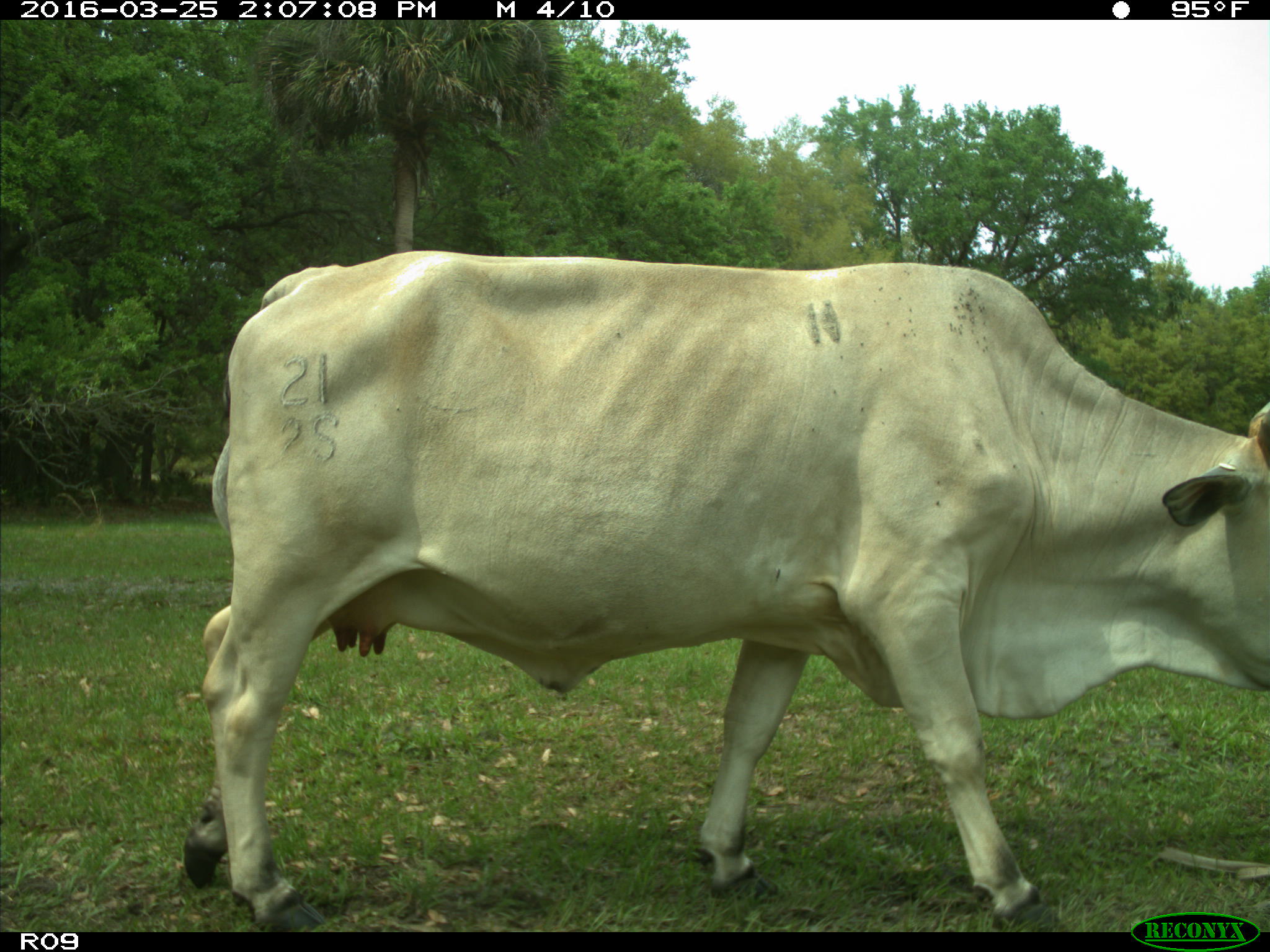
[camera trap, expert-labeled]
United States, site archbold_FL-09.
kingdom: Animalia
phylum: Chordata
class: Mammalia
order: Artiodactyla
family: Bovidae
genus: Bos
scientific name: Bos taurus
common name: domestic cow